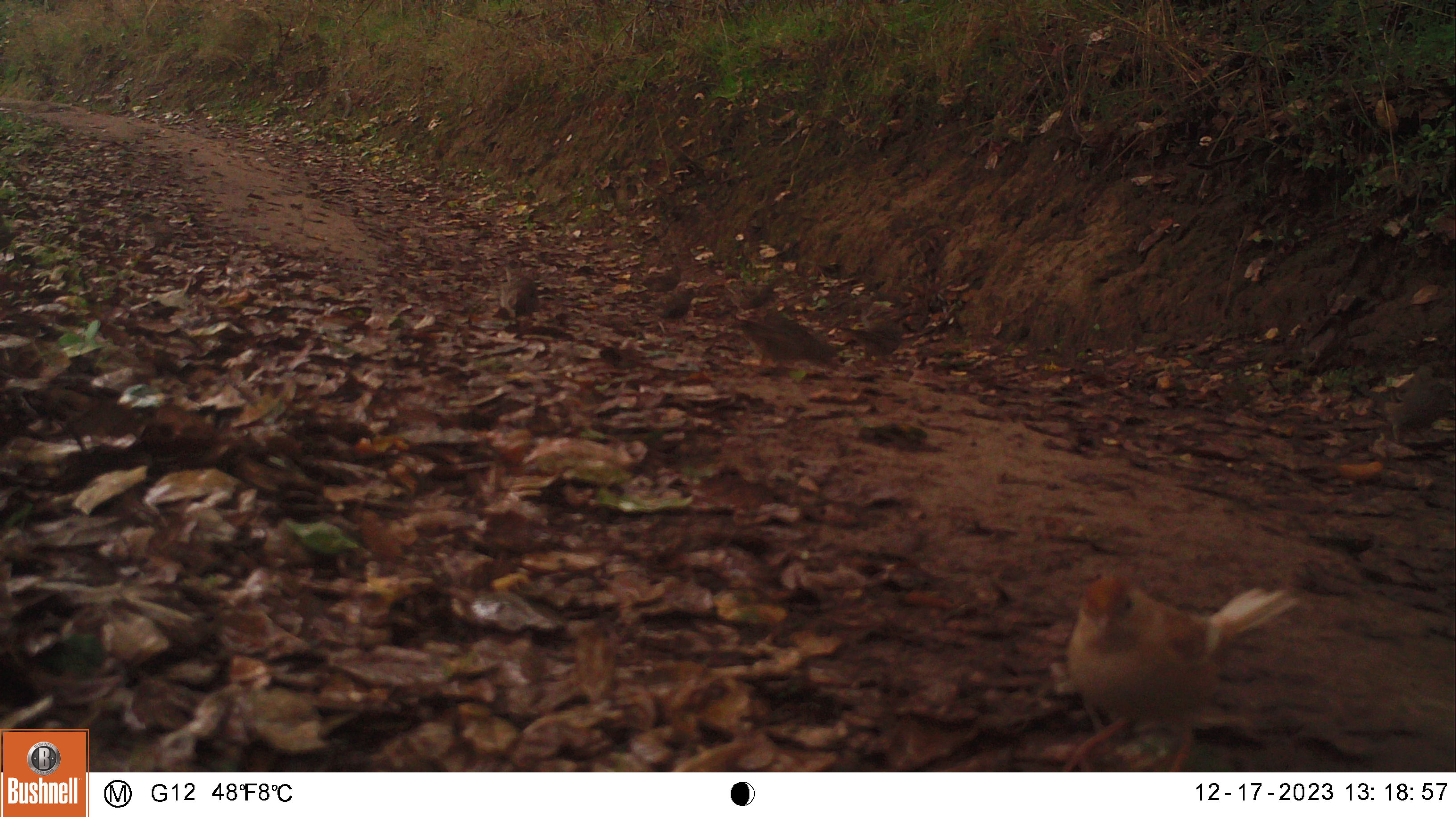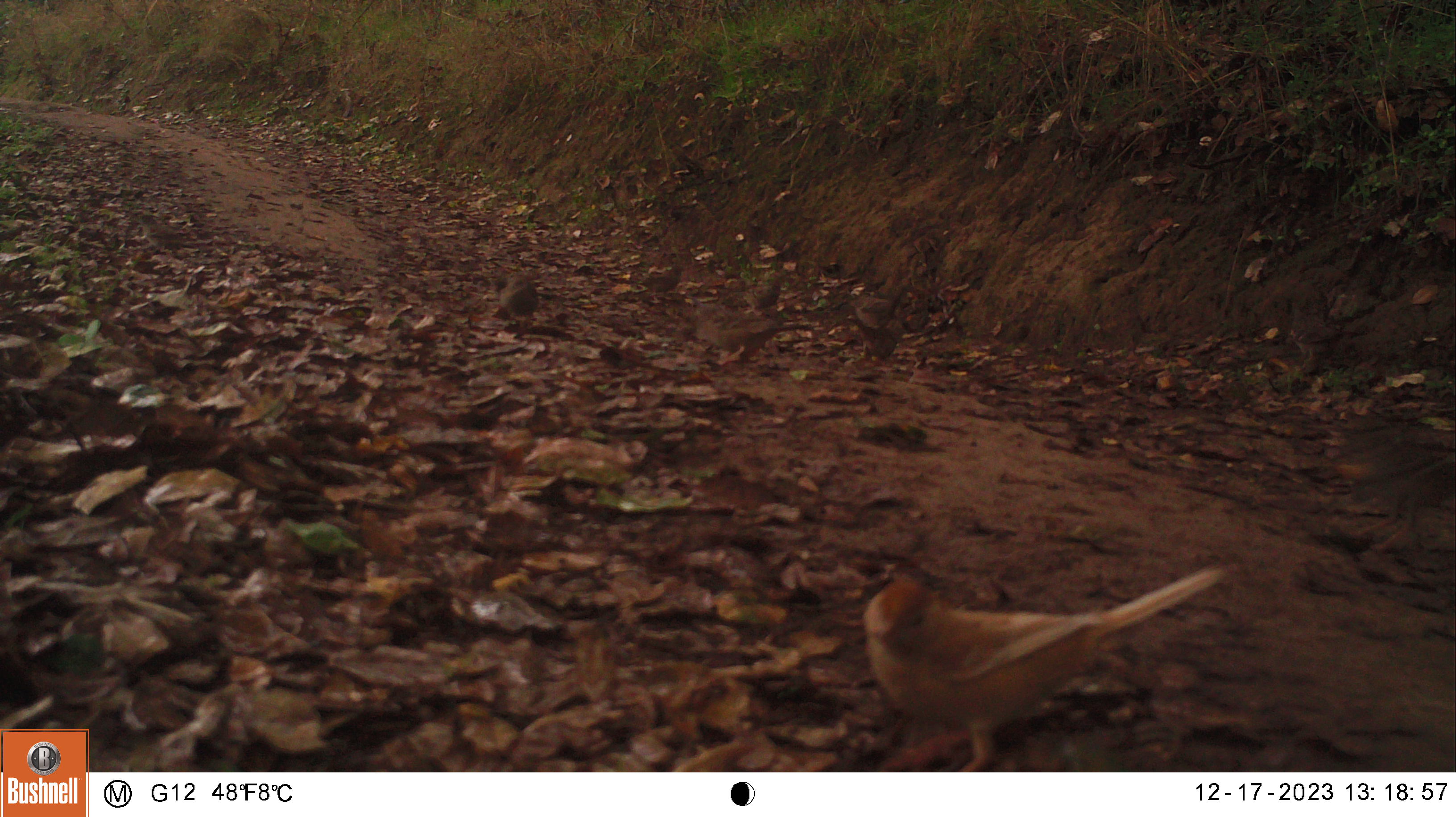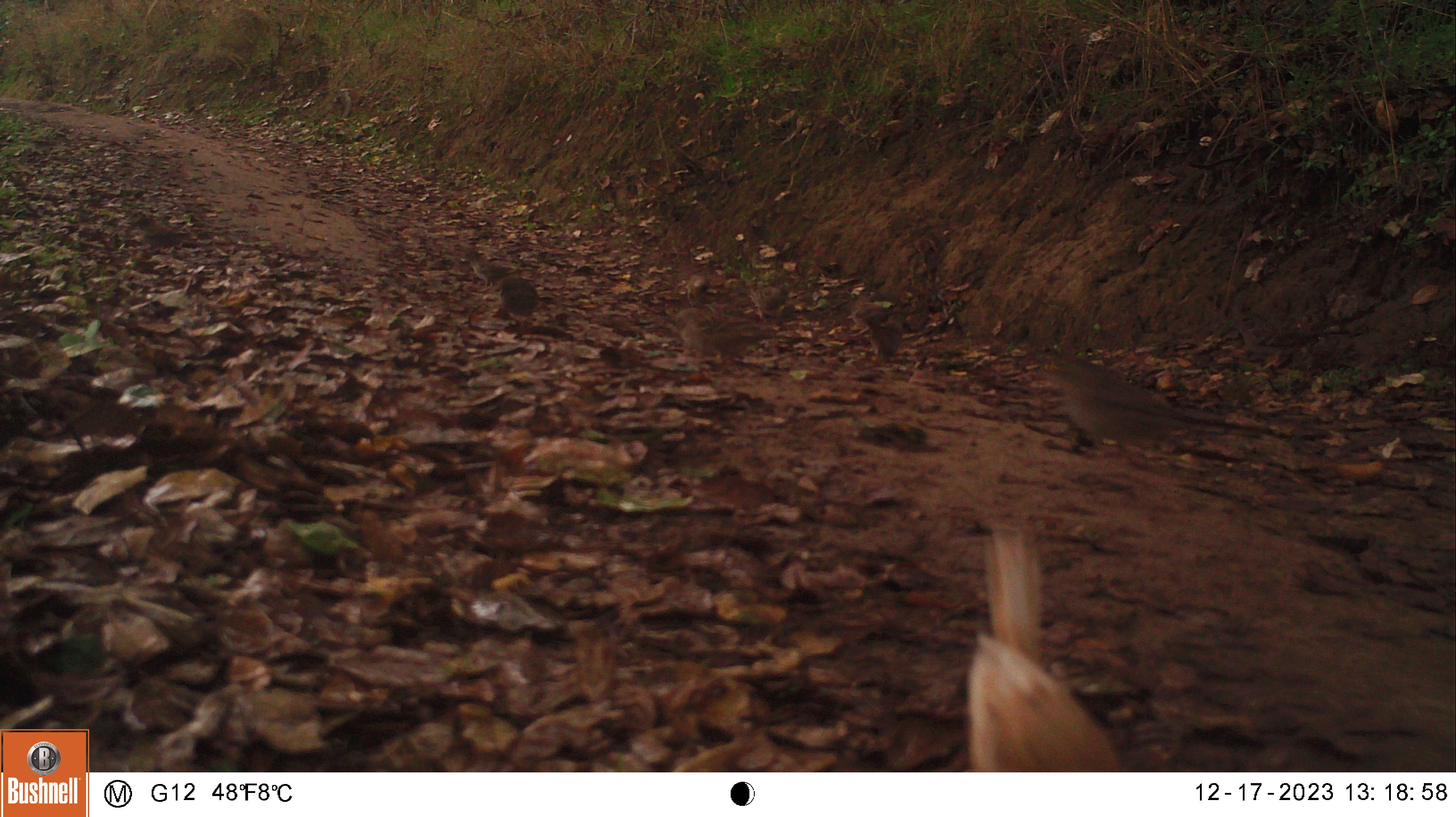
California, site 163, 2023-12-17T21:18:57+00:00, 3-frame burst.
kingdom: Animalia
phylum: Chordata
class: Aves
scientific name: Aves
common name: bird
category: unknown bird